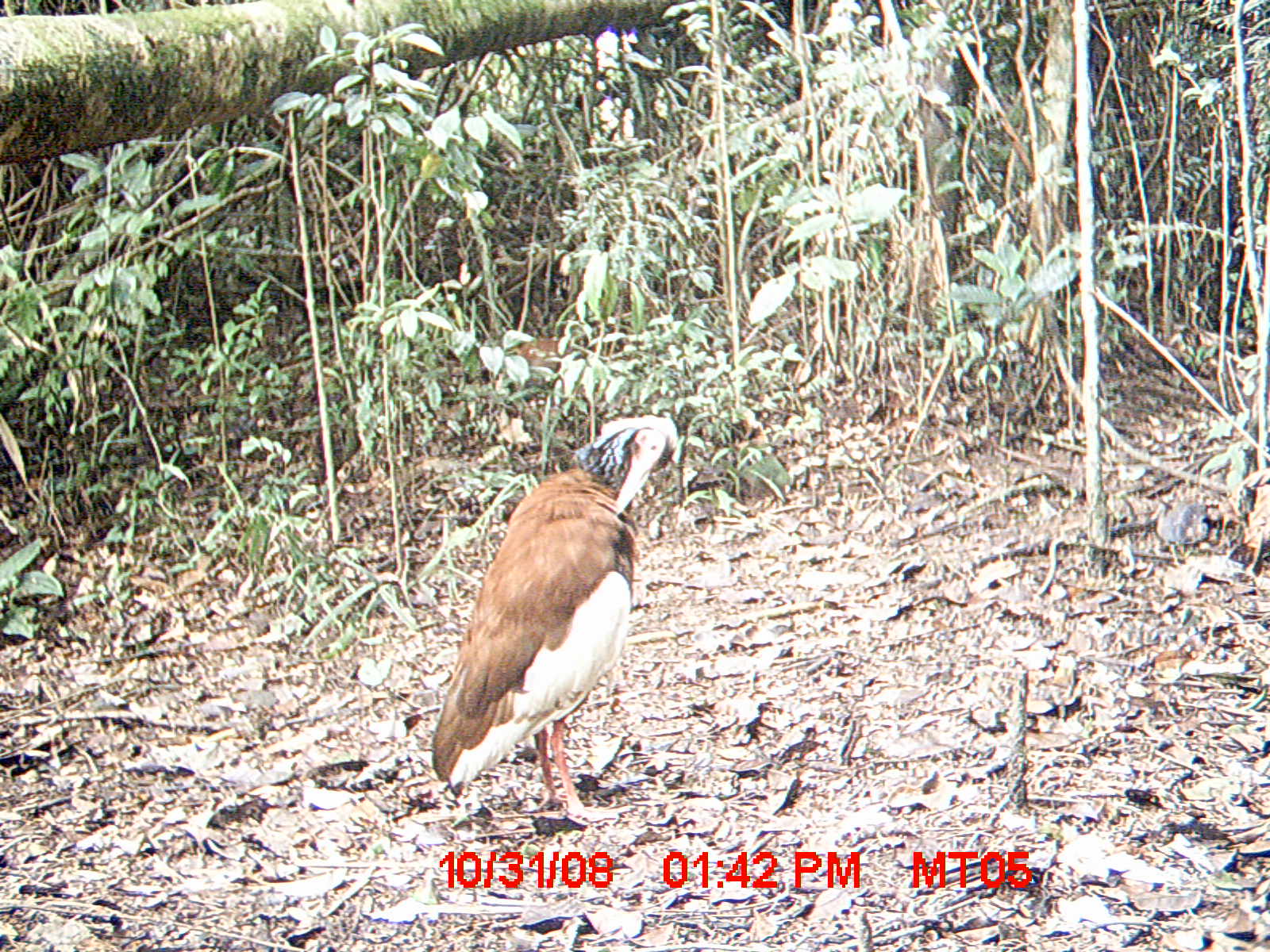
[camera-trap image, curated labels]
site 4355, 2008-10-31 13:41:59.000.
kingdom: Animalia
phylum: Chordata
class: Aves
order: Cuculiformes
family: Cuculidae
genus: Coua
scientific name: Coua serriana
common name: red-breasted coua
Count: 2.